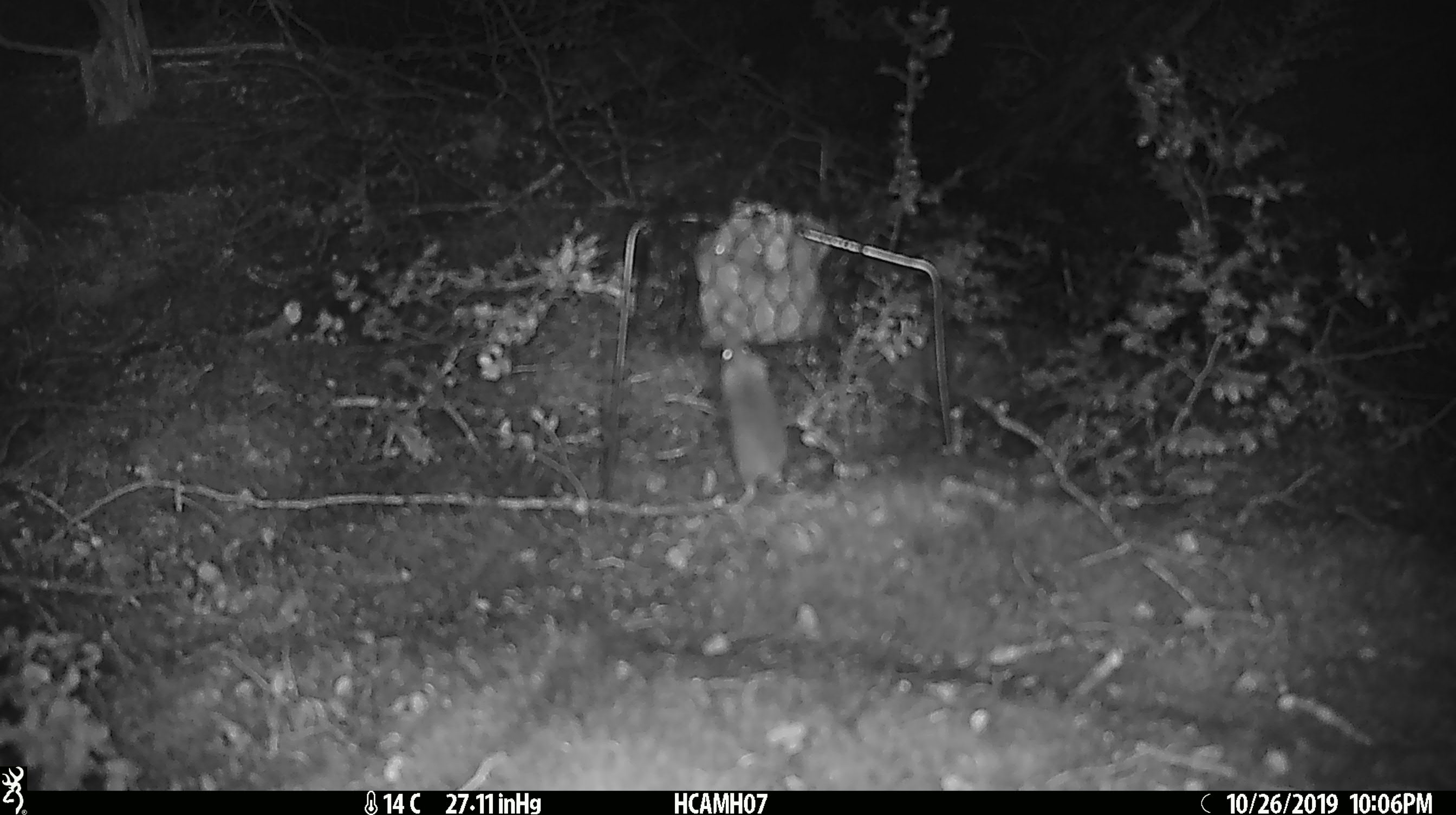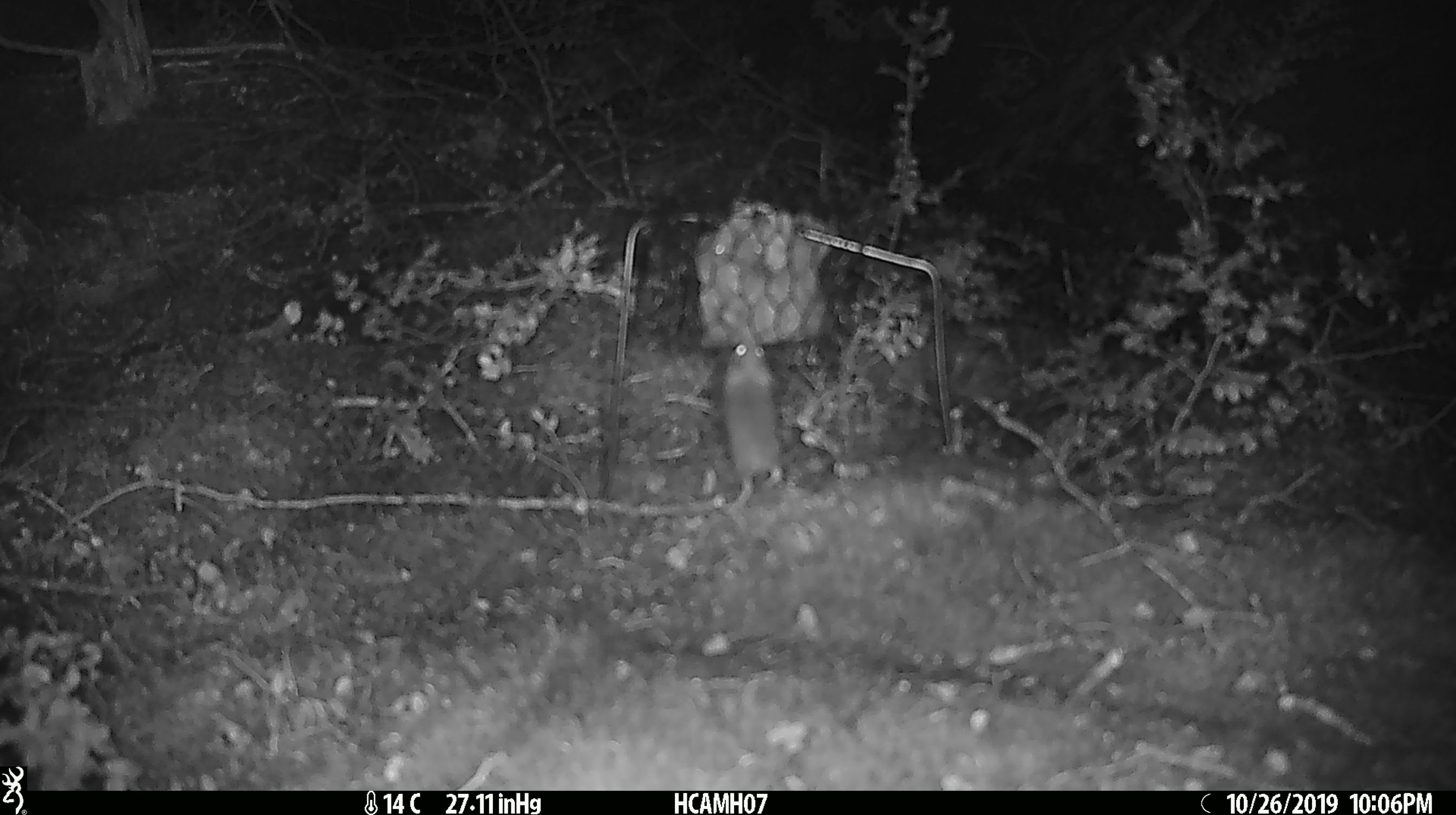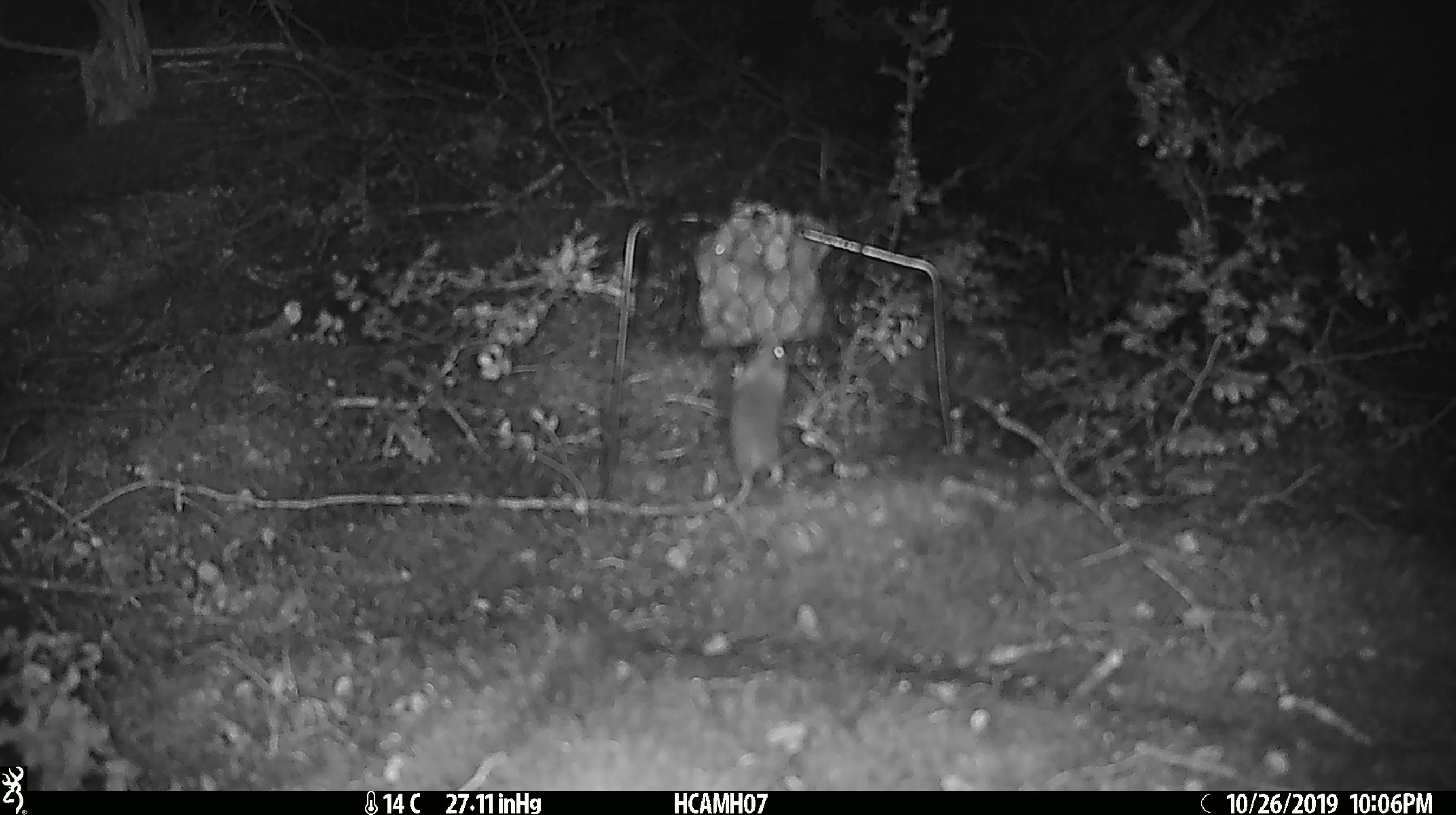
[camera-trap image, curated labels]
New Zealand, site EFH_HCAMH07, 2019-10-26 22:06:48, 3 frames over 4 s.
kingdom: Animalia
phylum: Chordata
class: Mammalia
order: Rodentia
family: Muridae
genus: Mus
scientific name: Mus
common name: mouse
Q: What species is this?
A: Mouse (Mus).